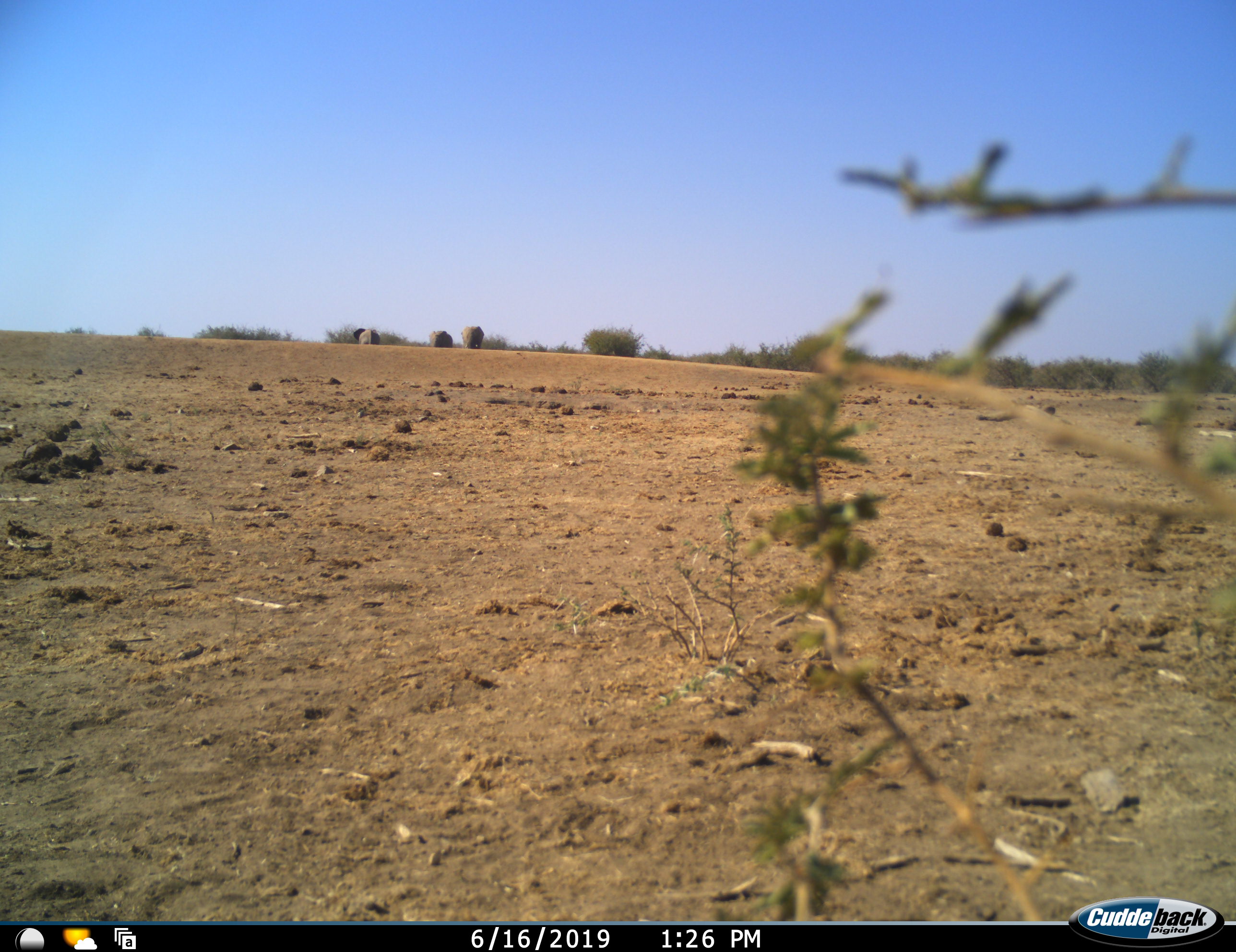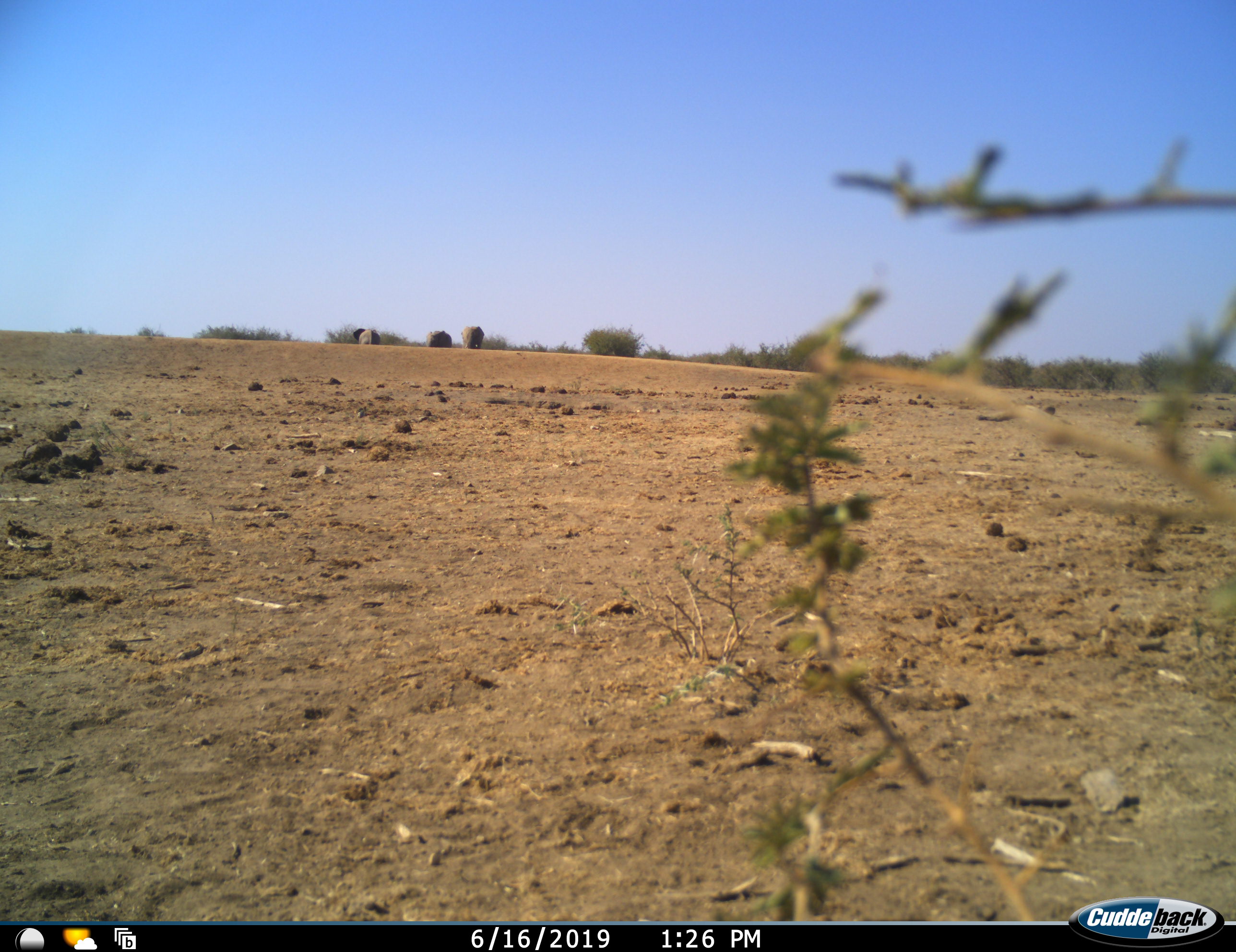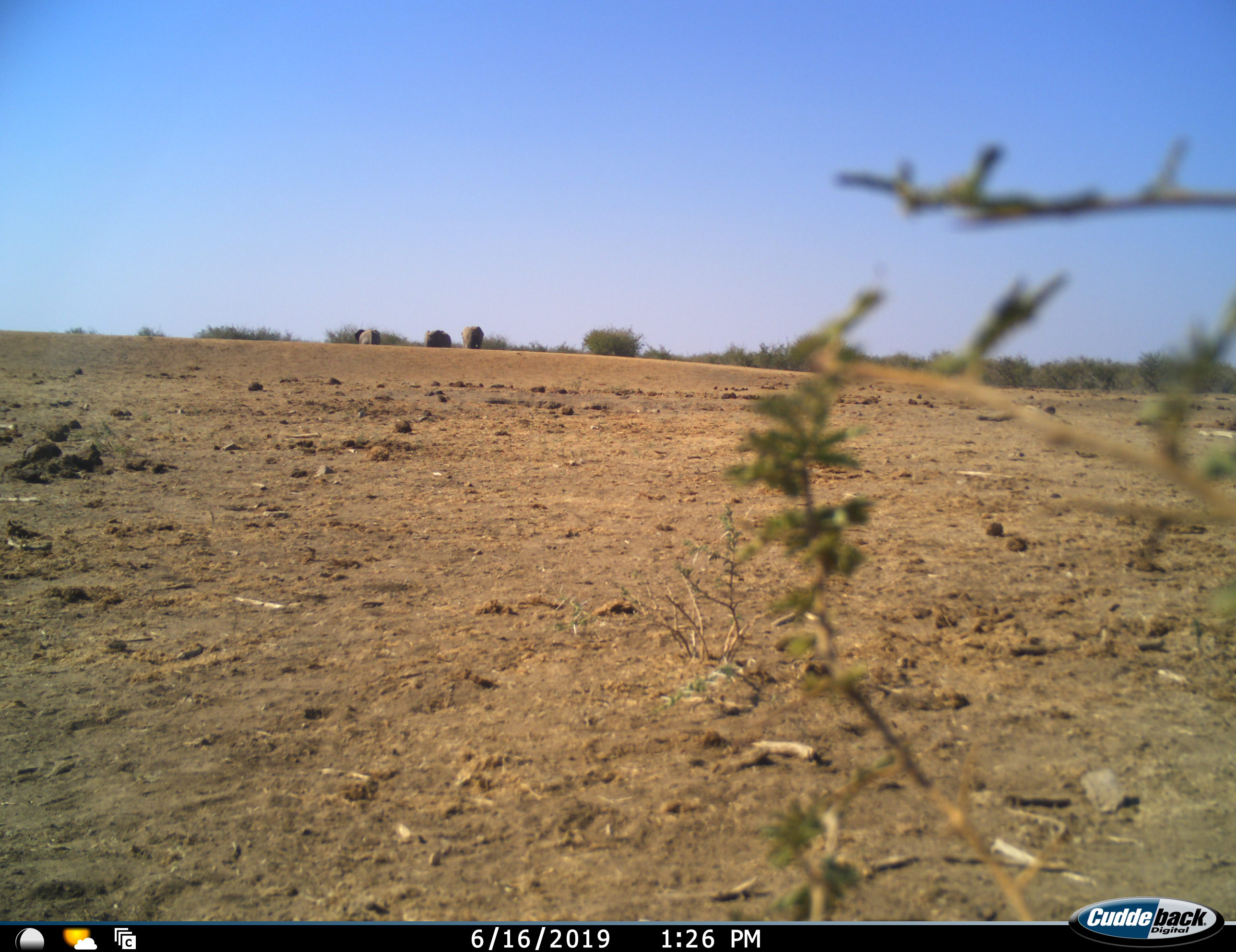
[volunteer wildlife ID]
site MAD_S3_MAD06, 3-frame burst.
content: unidentified animal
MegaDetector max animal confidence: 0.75